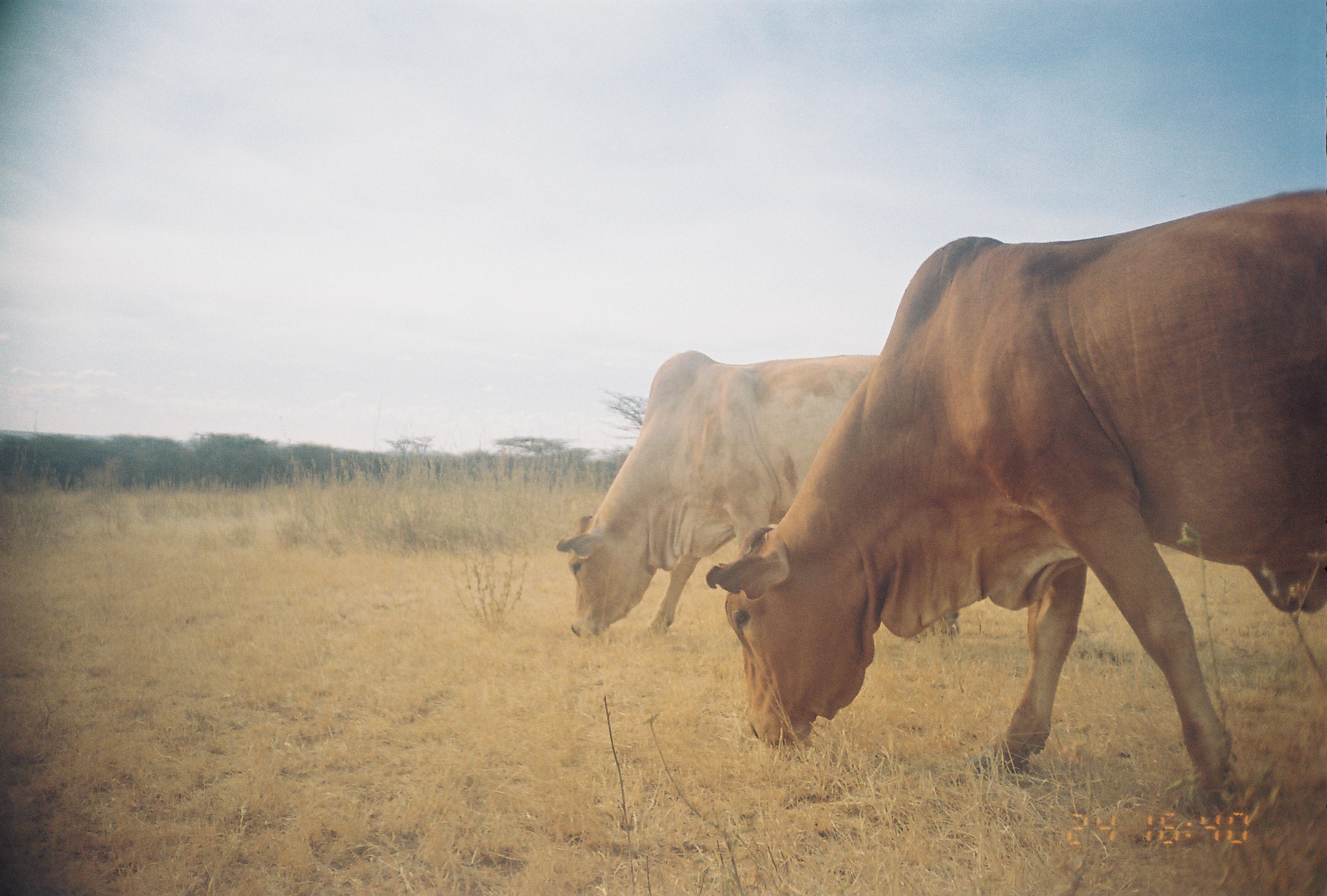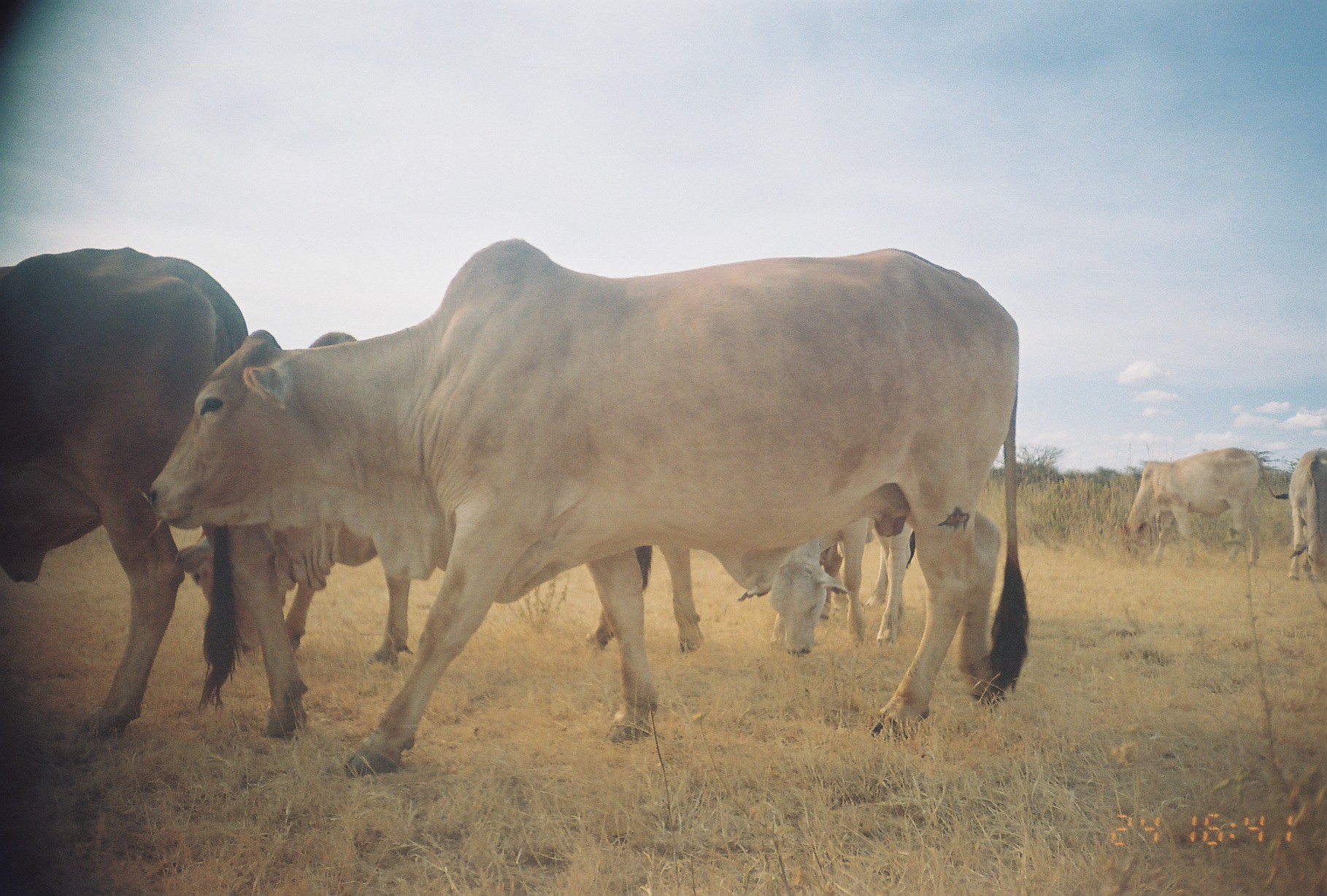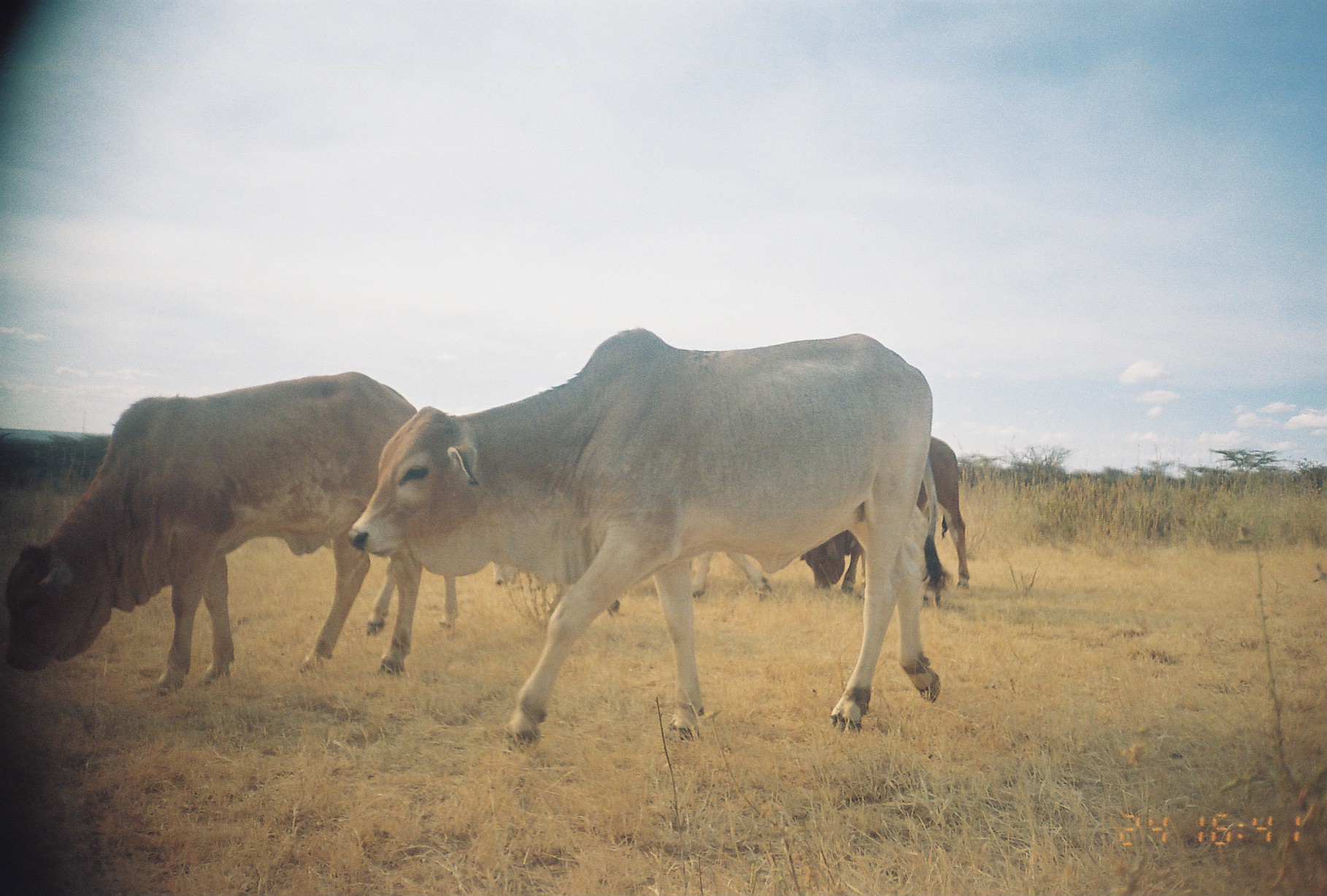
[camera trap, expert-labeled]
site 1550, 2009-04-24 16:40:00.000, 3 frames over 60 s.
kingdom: Animalia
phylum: Chordata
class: Mammalia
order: Artiodactyla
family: Bovidae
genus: Bos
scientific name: Bos taurus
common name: domestic cattle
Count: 2.